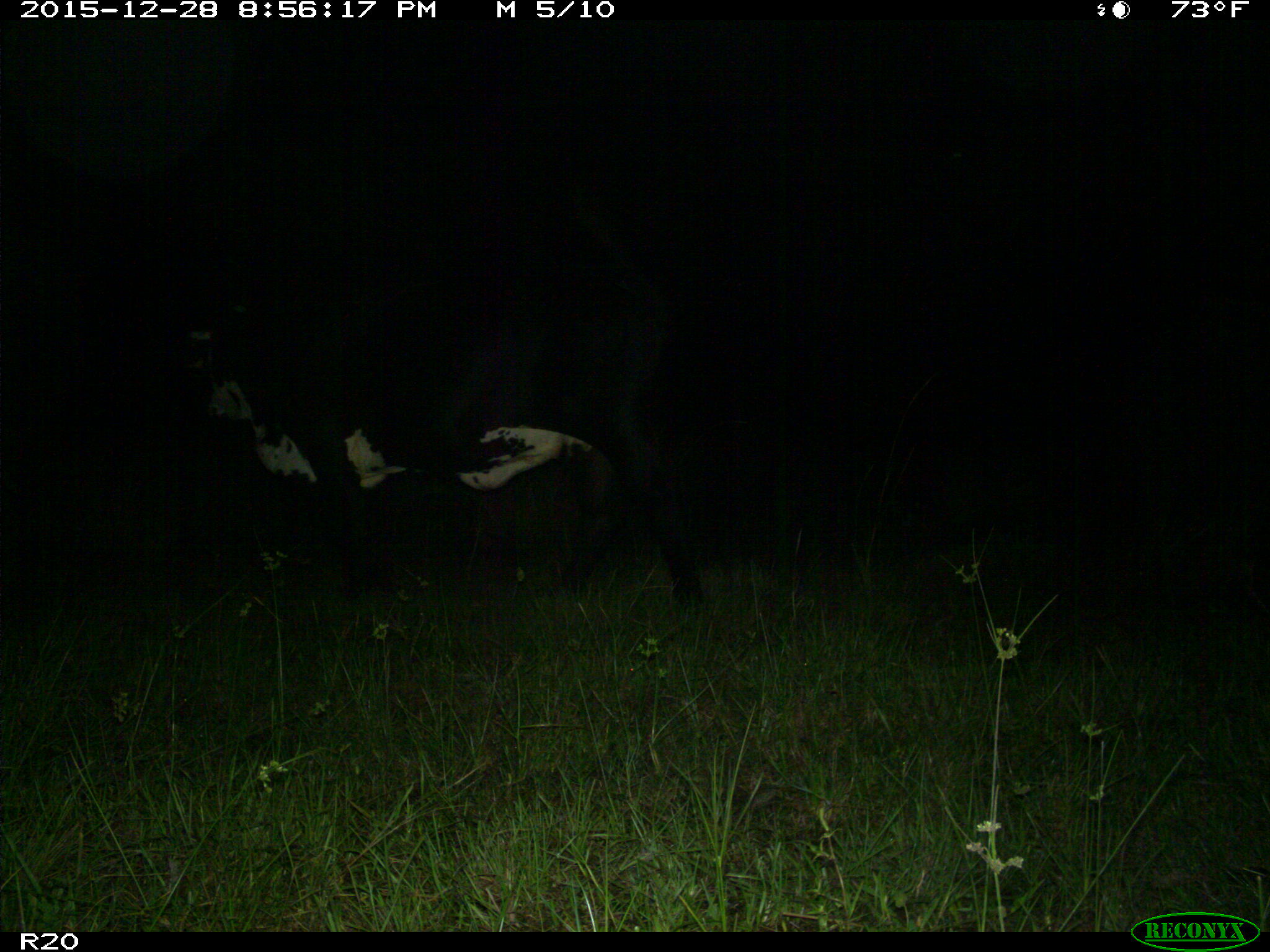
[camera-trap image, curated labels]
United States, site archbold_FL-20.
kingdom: Animalia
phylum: Chordata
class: Mammalia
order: Artiodactyla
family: Bovidae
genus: Bos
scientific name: Bos taurus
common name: domestic cow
Bos taurus (domestic cow).